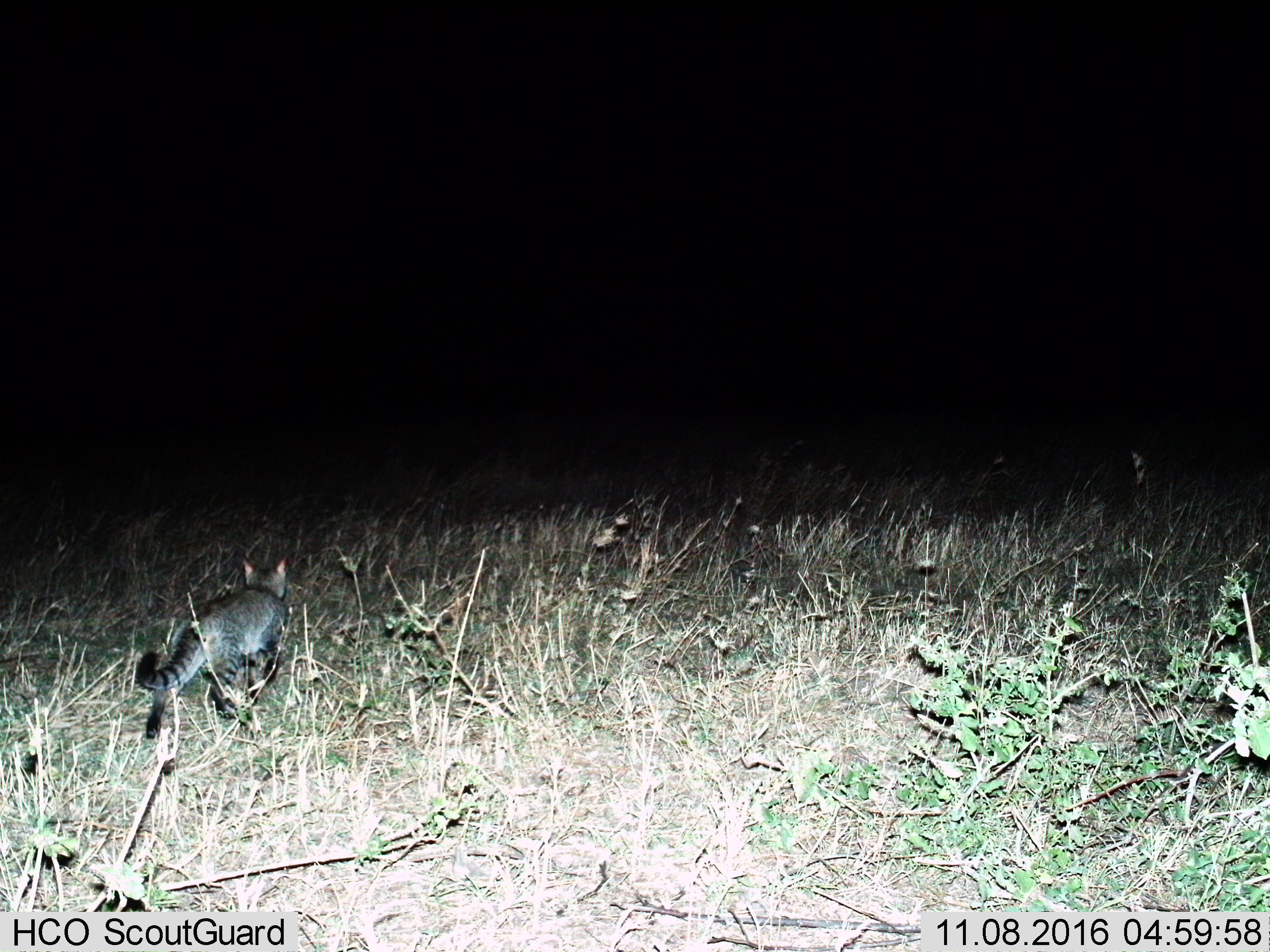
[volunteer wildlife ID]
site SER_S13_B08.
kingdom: Animalia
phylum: Chordata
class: Mammalia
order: Carnivora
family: Felidae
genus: Felis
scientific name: Felis lybica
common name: african wild cat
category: africanwildcat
Africanwildcat (african wild cat) (Felis lybica), count 1. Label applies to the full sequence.